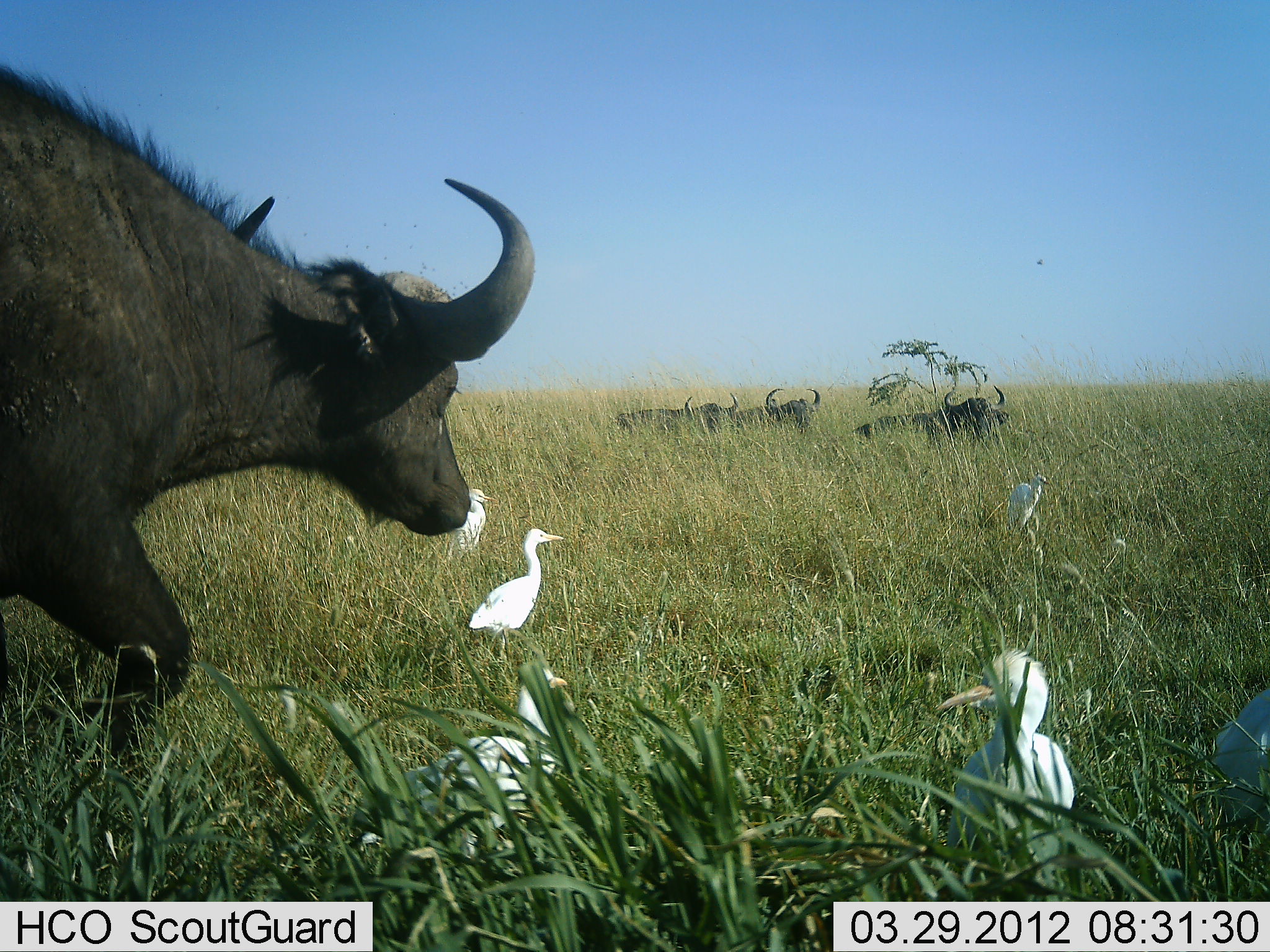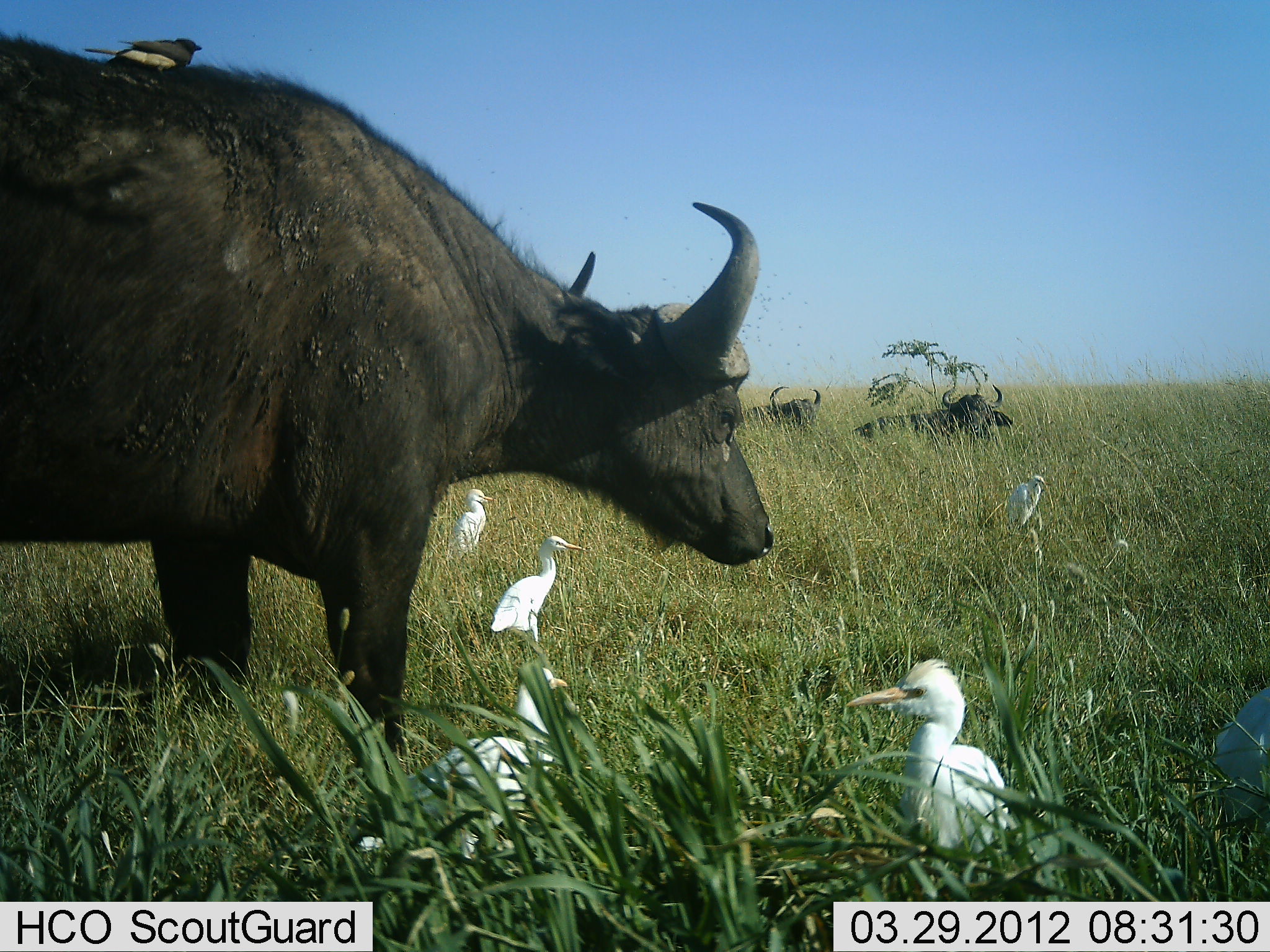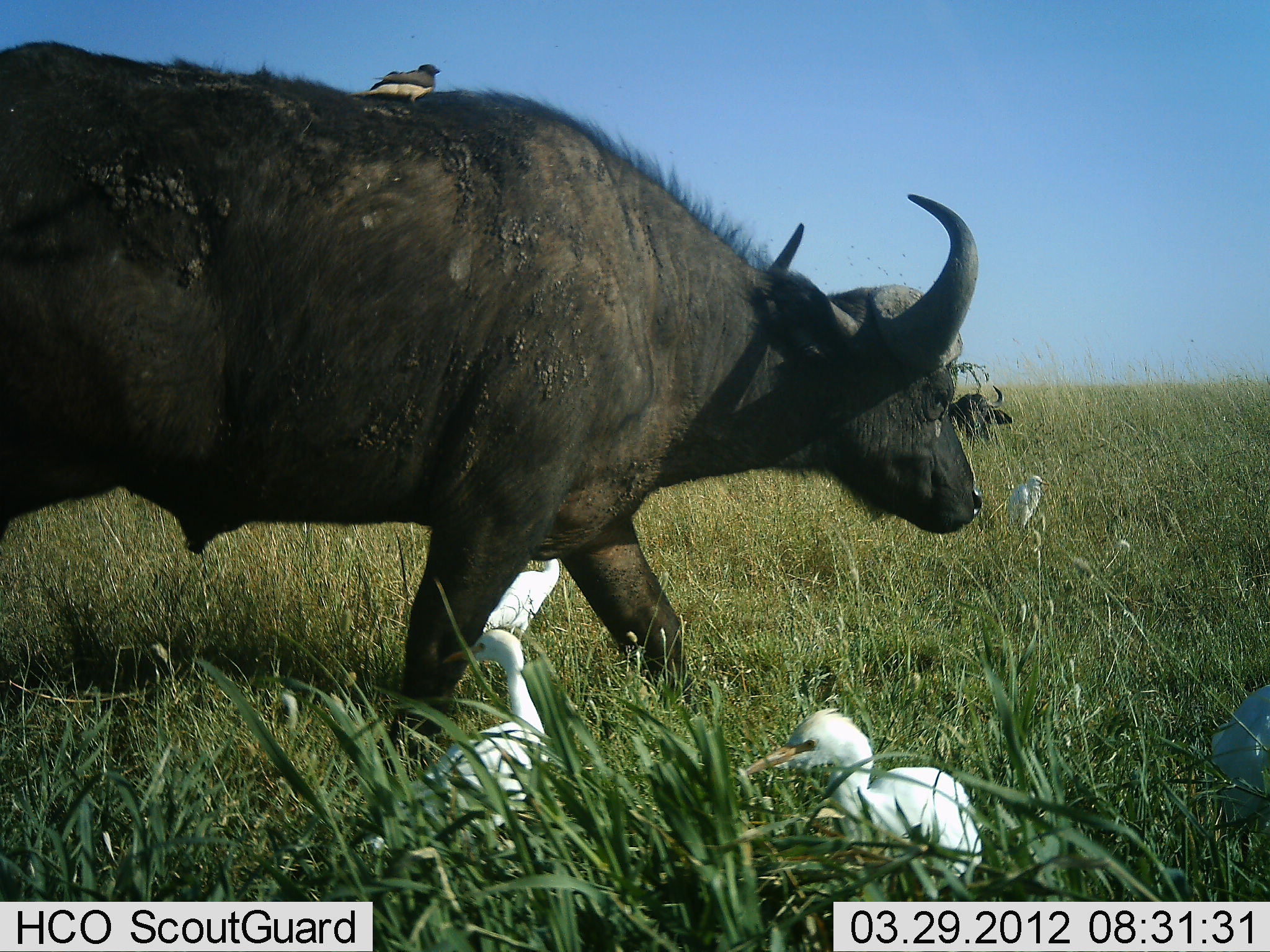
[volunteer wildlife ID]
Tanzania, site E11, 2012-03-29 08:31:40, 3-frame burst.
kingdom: Animalia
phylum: Chordata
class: Mammalia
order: Artiodactyla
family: Bovidae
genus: Syncerus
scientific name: Syncerus caffer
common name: cape buffalo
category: buffalo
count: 4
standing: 18%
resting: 76%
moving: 82%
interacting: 0%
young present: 0%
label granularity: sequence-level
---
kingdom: Animalia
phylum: Chordata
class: Aves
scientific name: Aves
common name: bird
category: otherbird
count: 7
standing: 94%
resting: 47%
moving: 18%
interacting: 6%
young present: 0%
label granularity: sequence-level